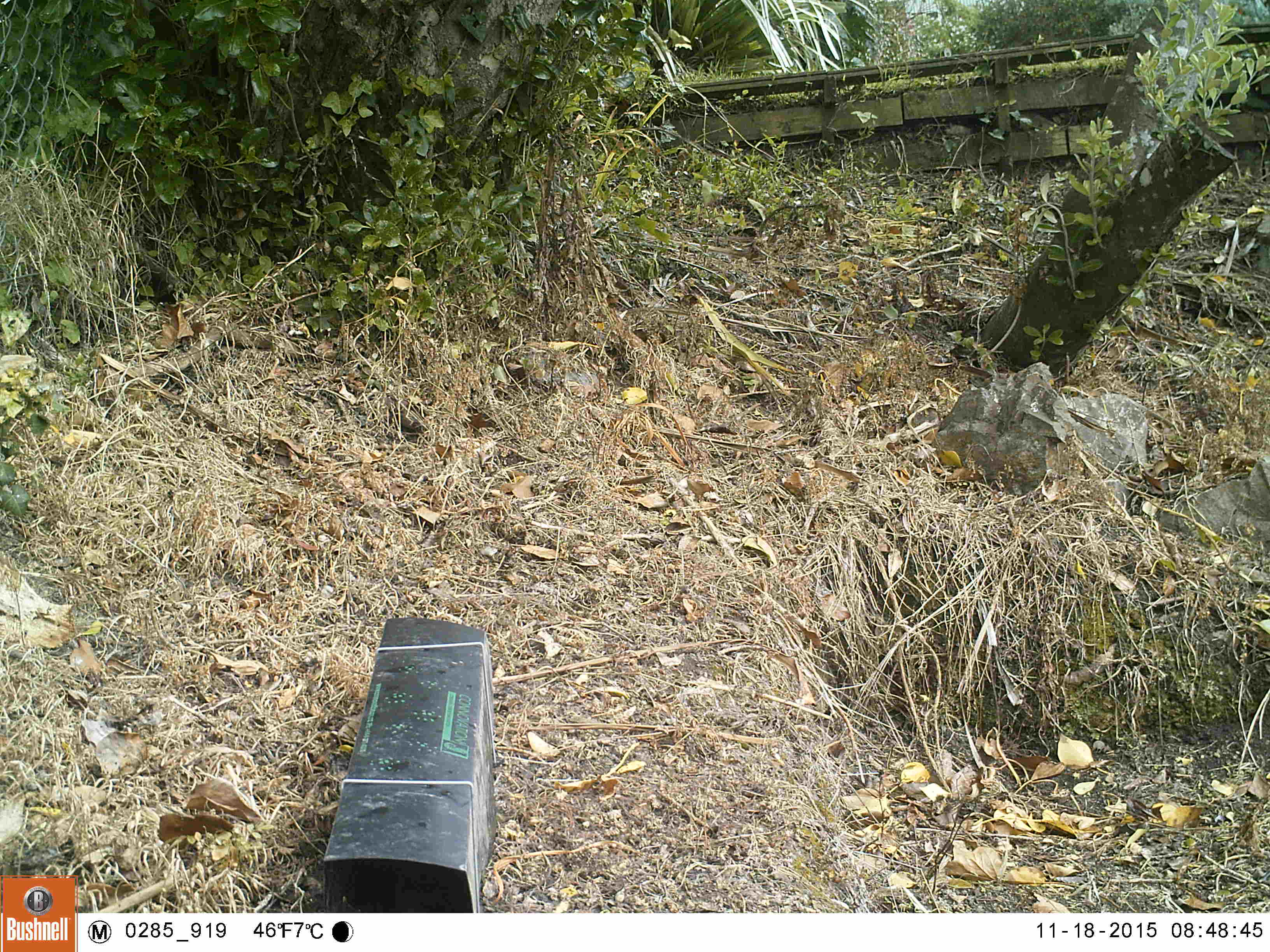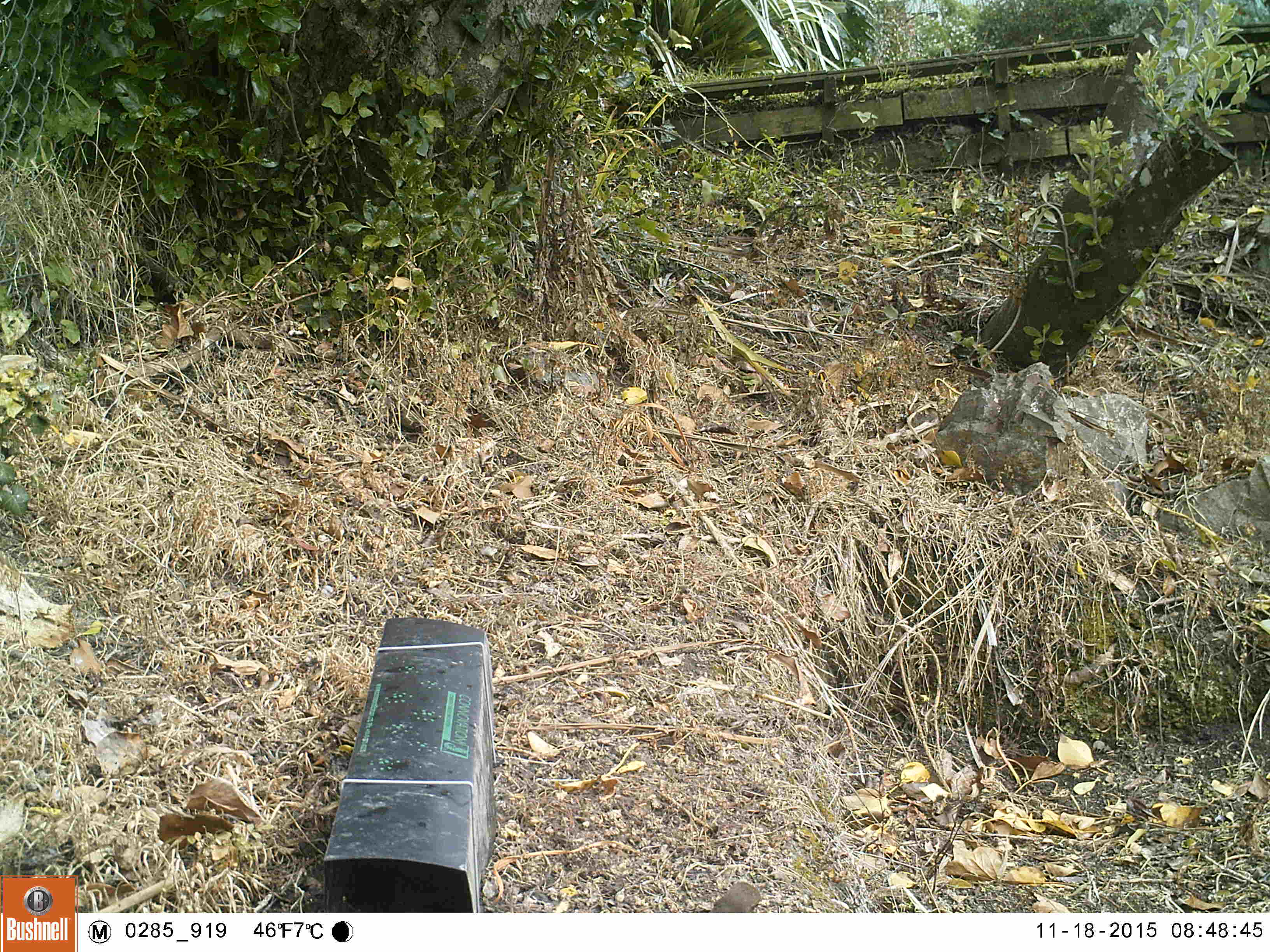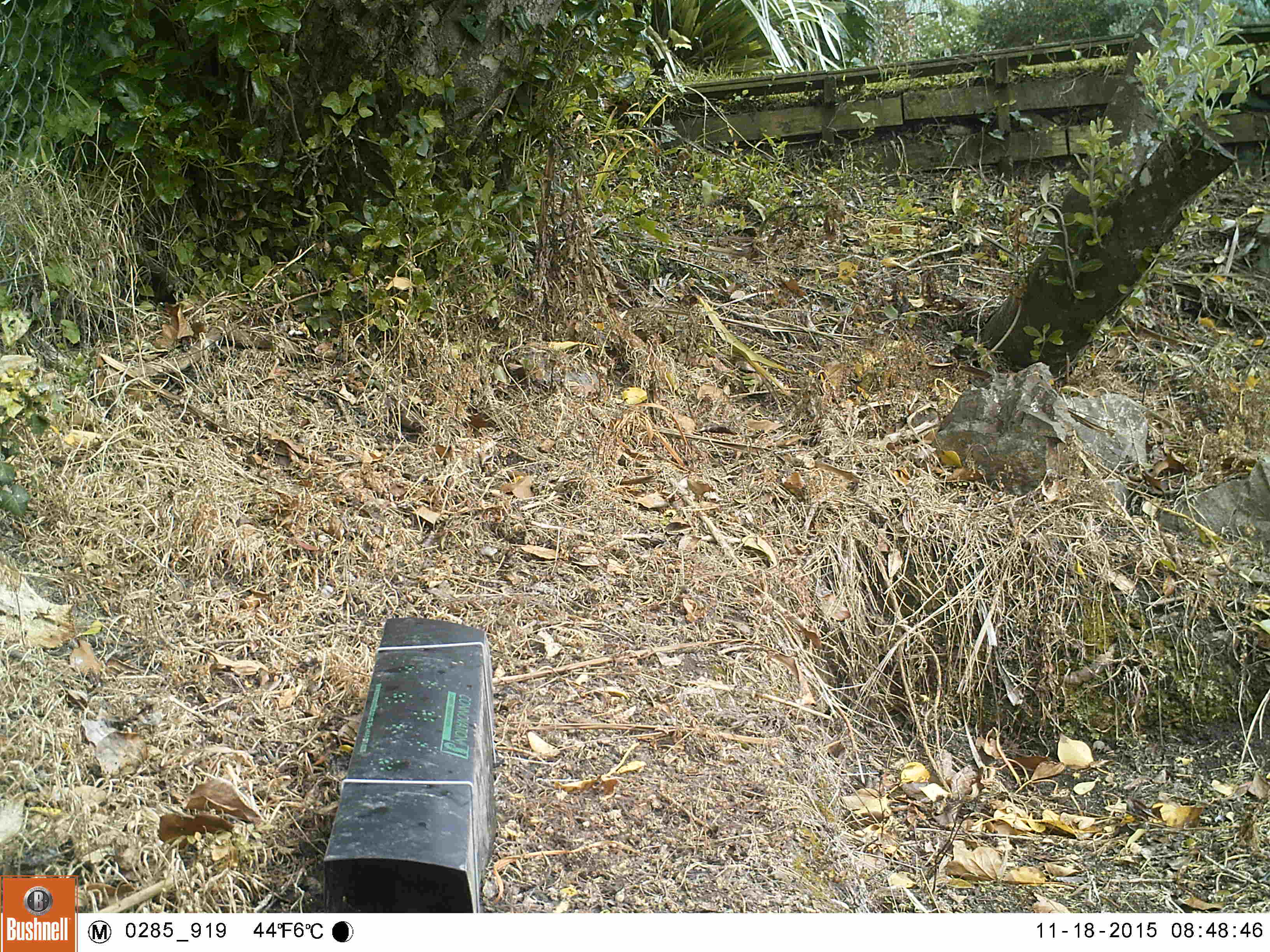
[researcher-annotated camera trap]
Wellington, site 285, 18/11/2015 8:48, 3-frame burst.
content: unidentified animal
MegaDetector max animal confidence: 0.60